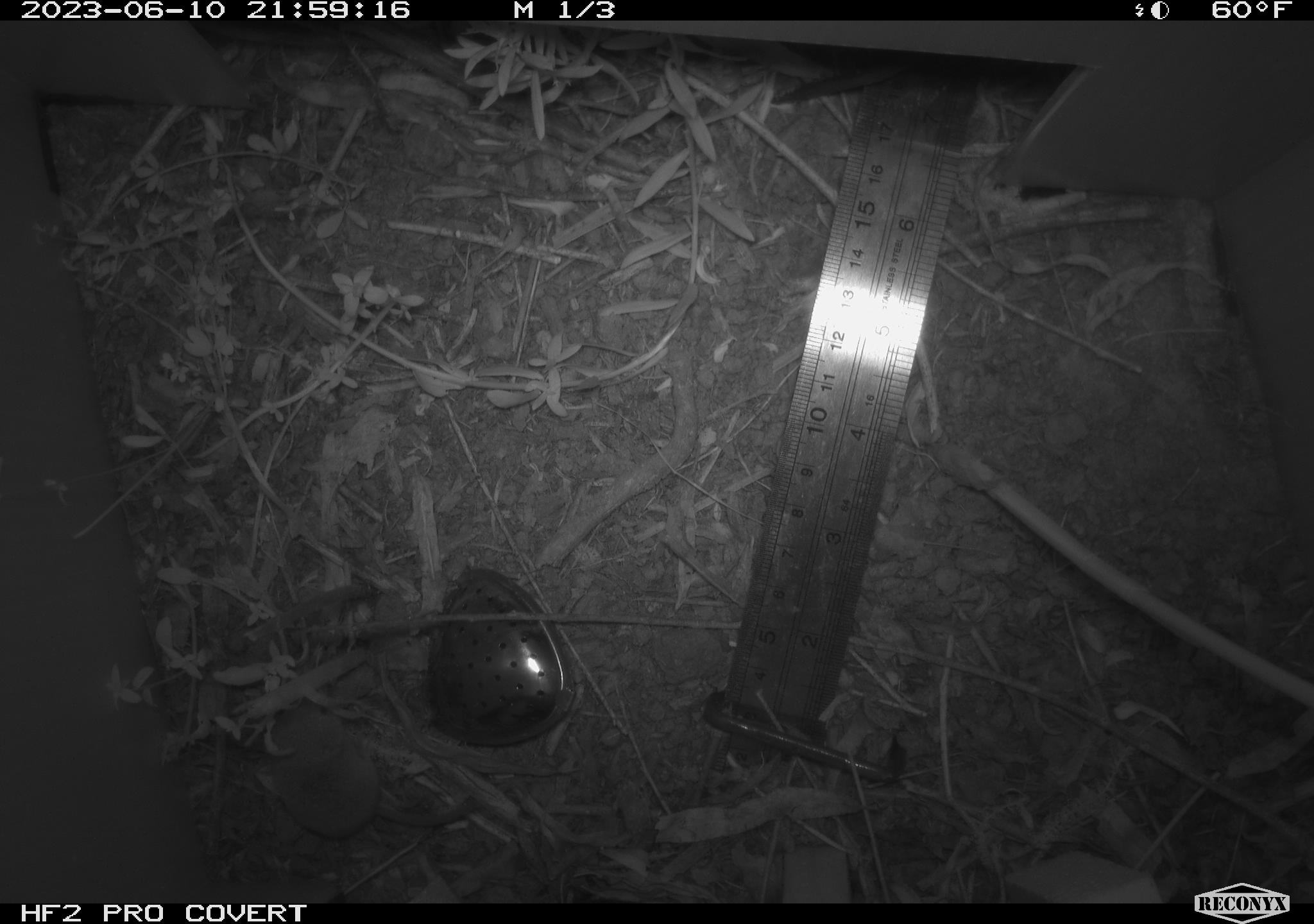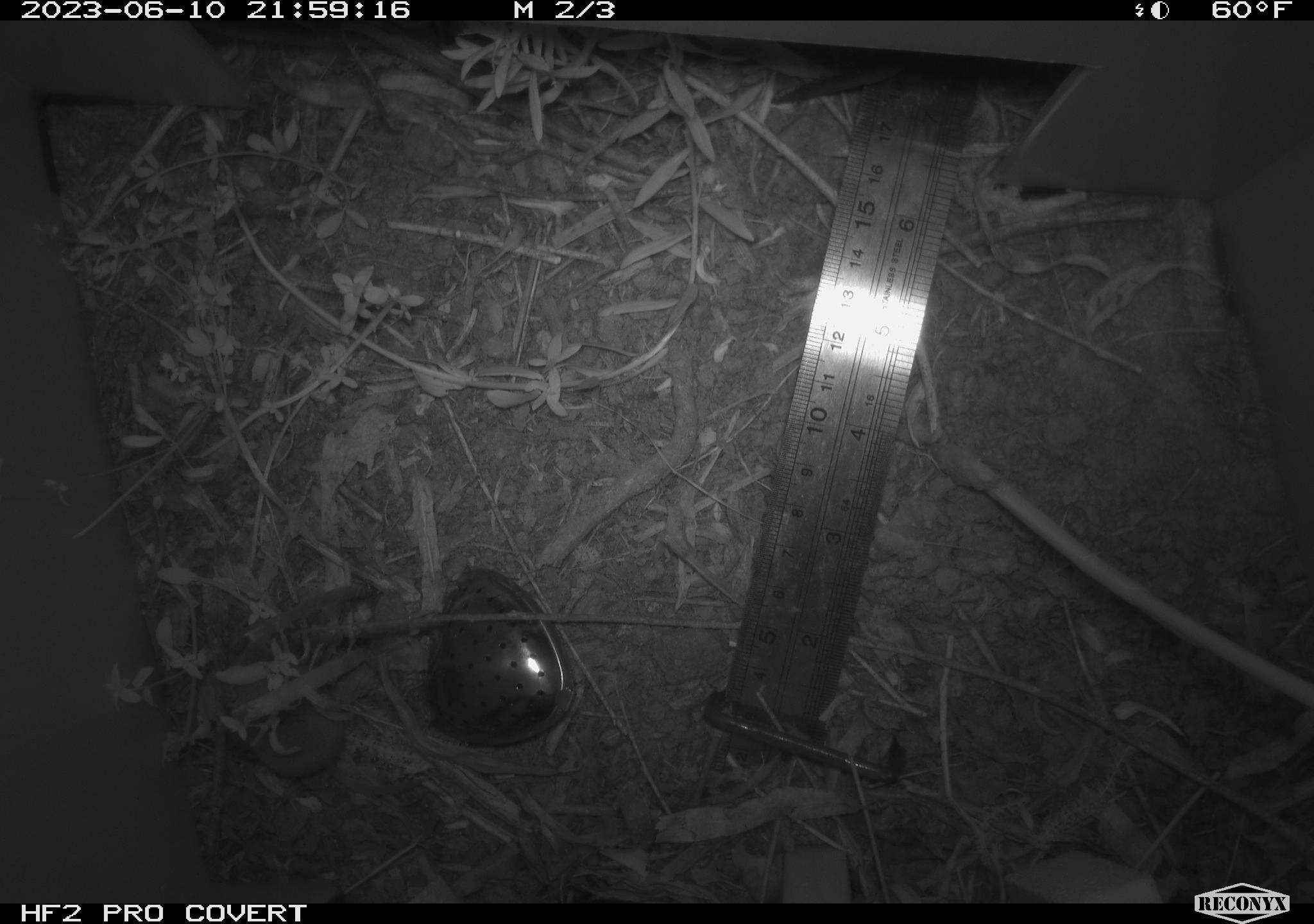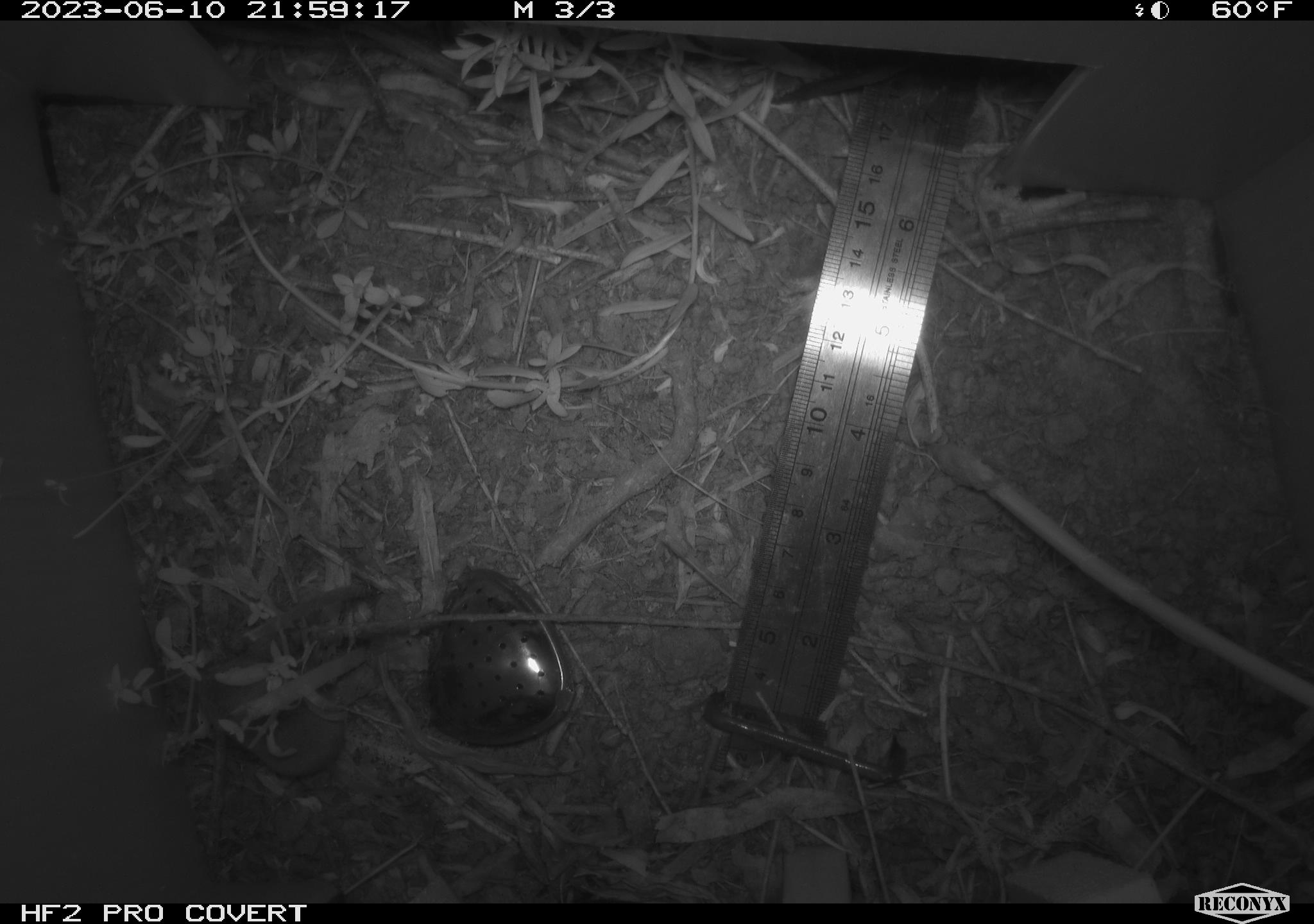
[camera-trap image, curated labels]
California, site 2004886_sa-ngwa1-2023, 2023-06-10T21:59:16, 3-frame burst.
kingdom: Animalia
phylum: Chordata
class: Mammalia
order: Eulipotyphla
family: Soricidae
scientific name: Soricidae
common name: shrews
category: soricidae family